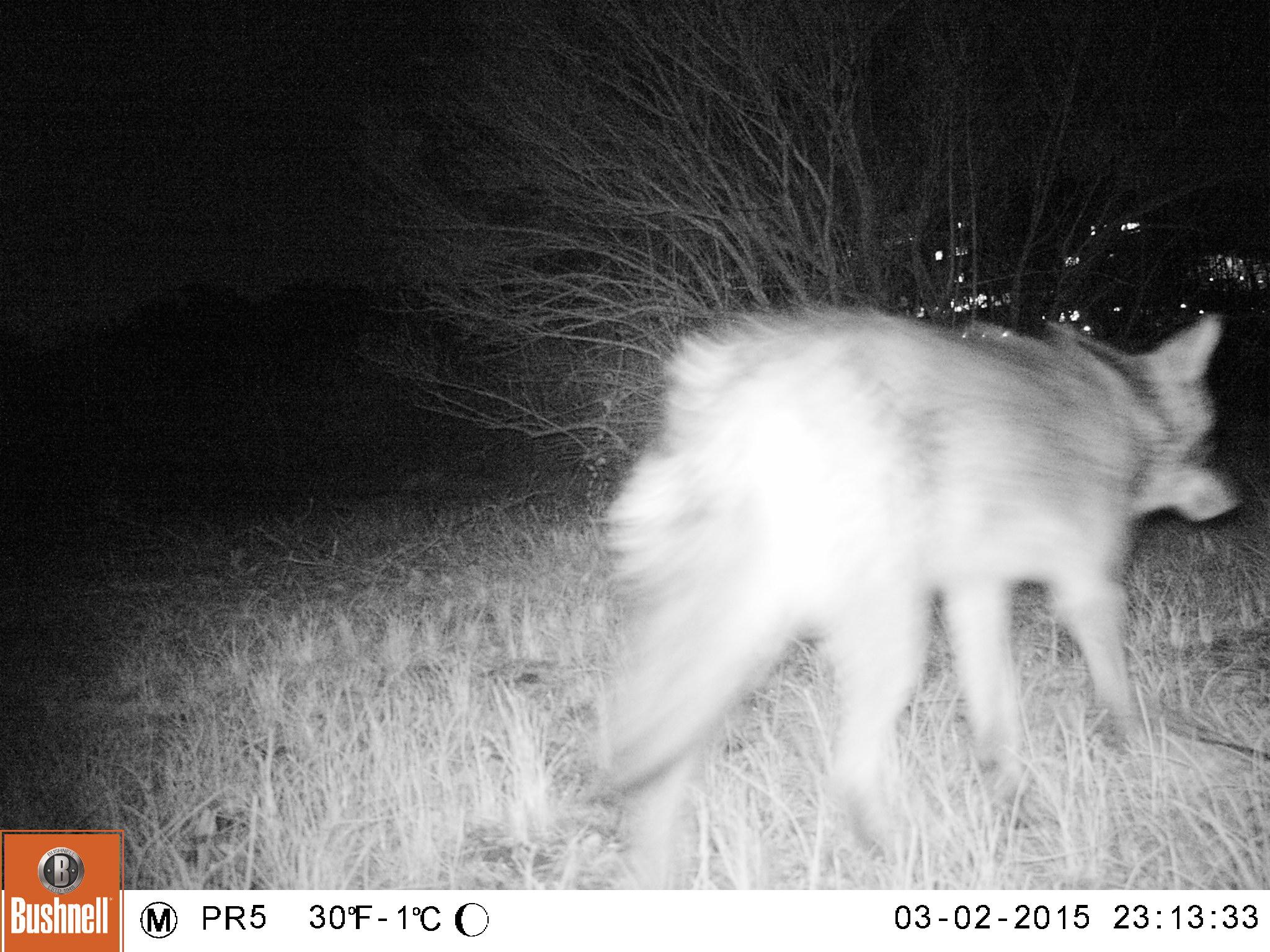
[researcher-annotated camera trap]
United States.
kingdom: Animalia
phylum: Chordata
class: Mammalia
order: Carnivora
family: Canidae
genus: Canis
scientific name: Canis latrans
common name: coyote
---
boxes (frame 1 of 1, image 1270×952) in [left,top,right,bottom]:
Coyote: [574,263,1249,883]